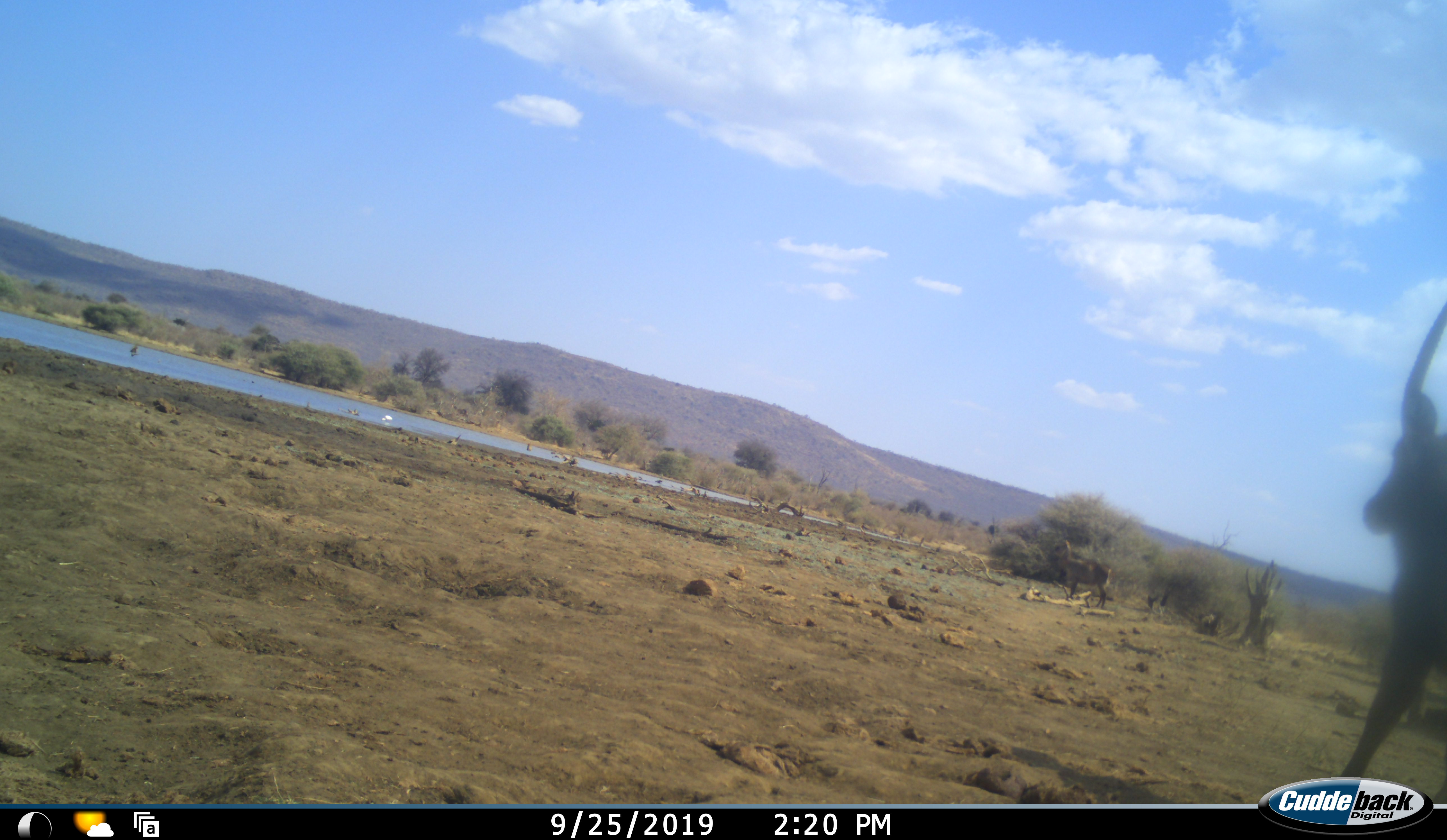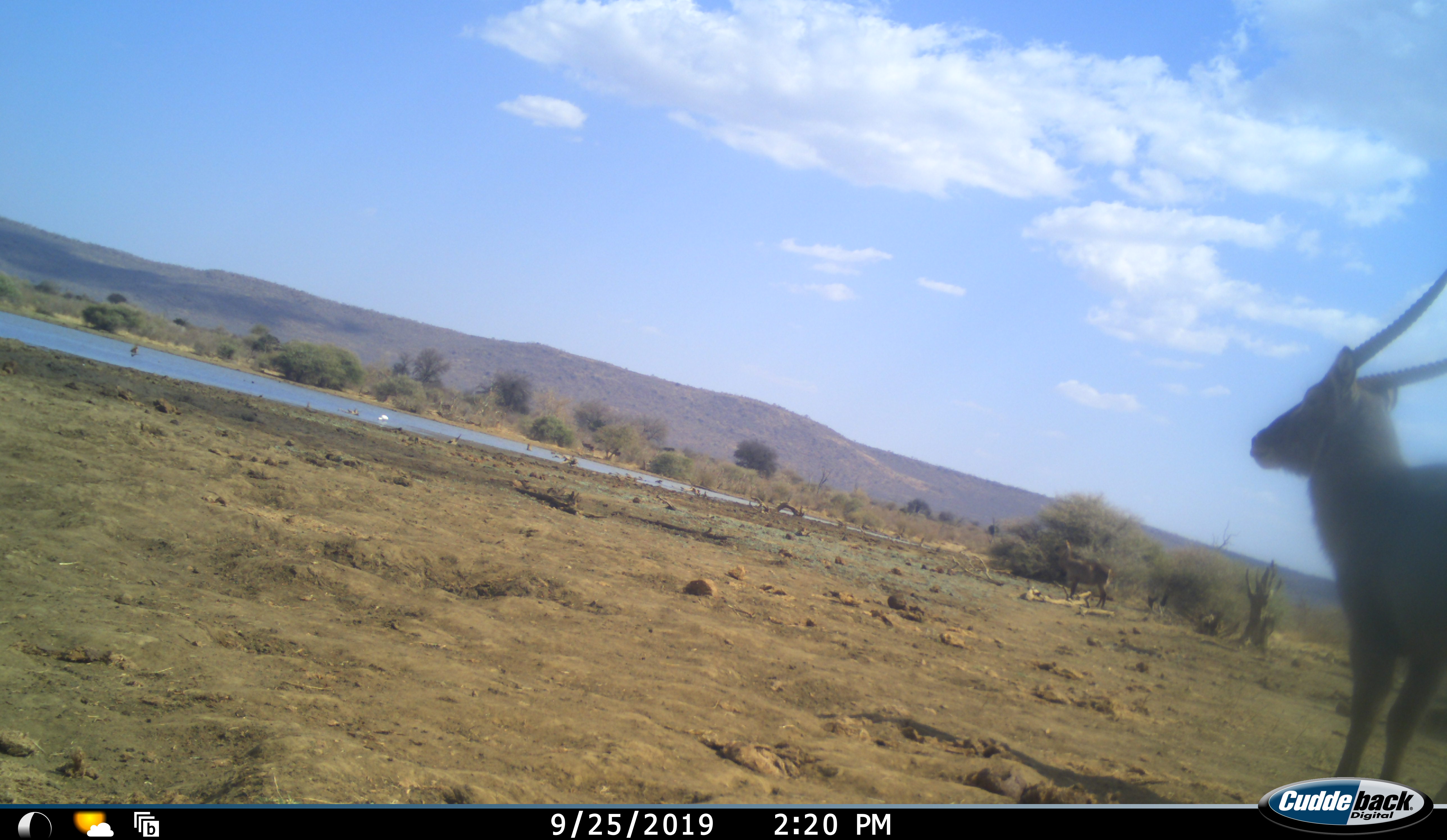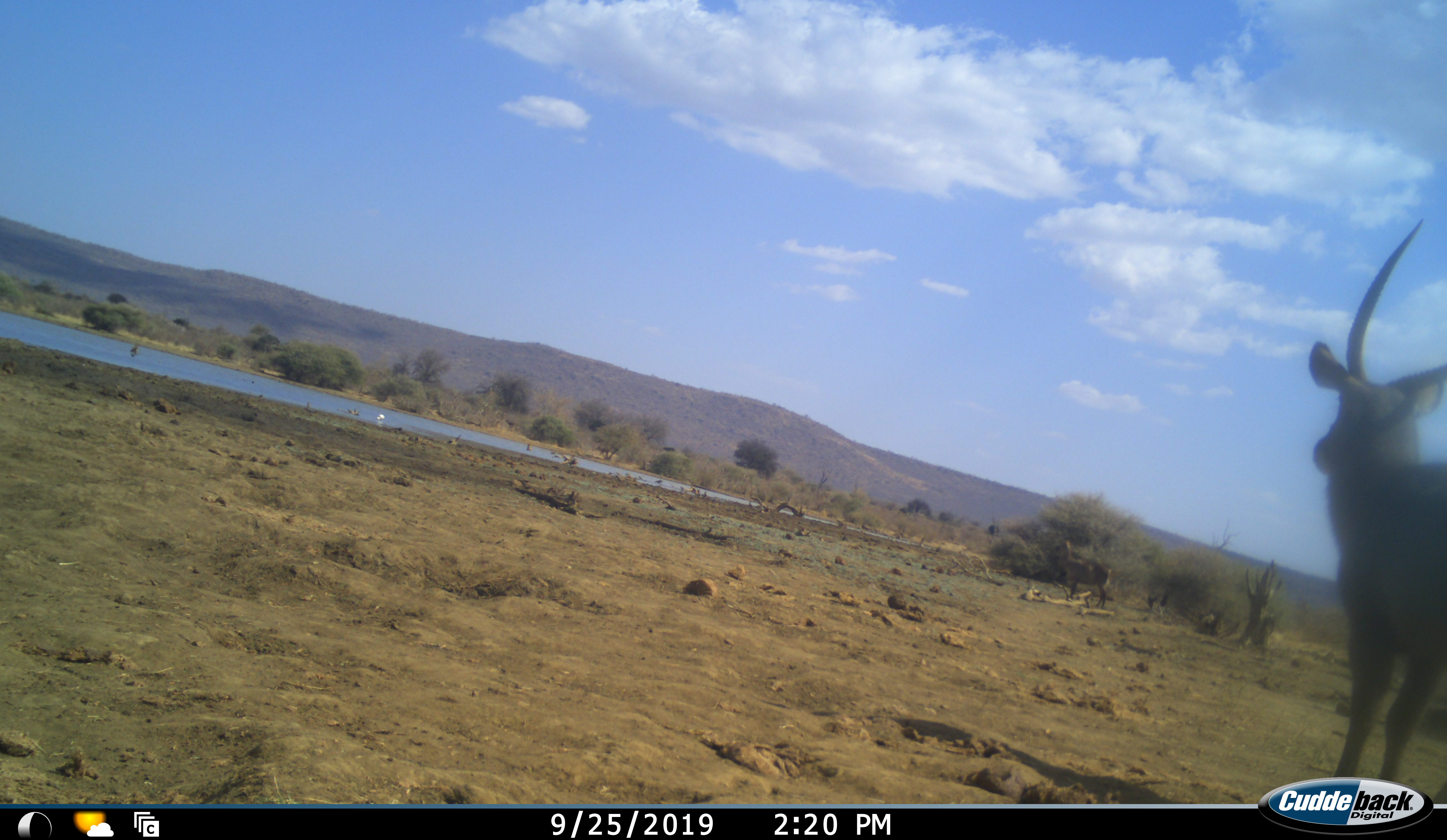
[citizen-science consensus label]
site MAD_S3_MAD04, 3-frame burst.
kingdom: Animalia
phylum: Chordata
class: Mammalia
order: Artiodactyla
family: Bovidae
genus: Kobus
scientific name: Kobus ellipsiprymnus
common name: waterbuck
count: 1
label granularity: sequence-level